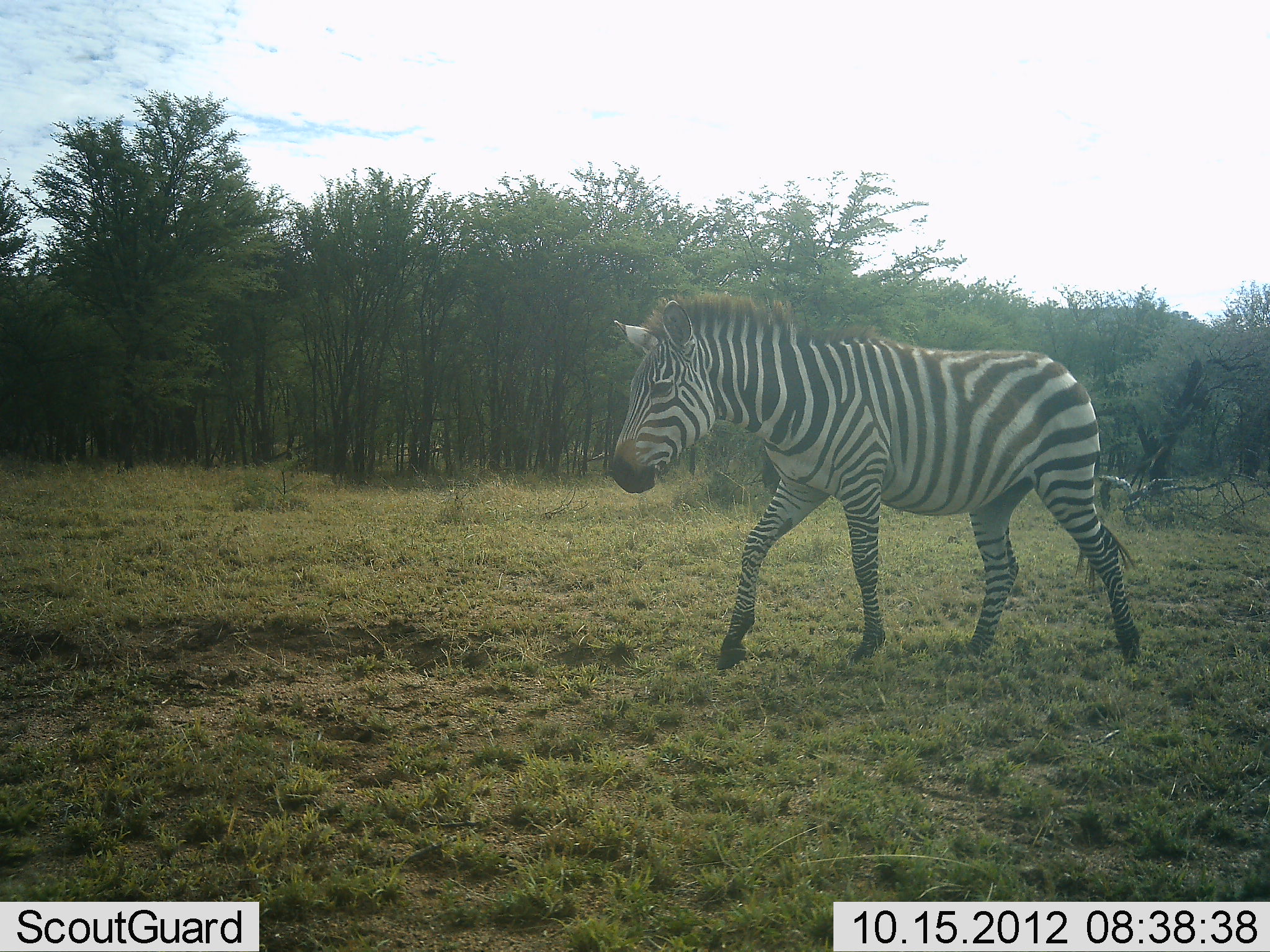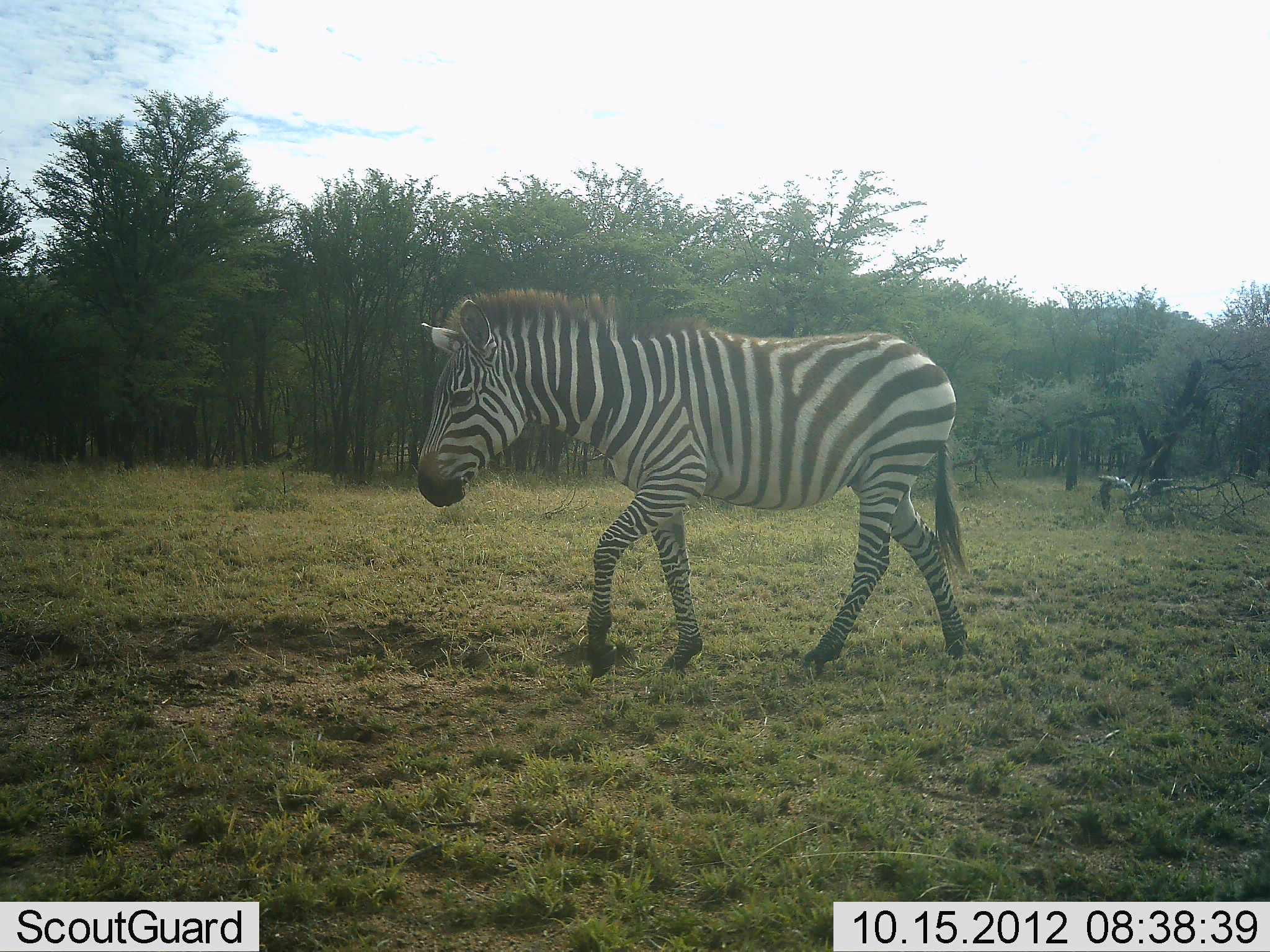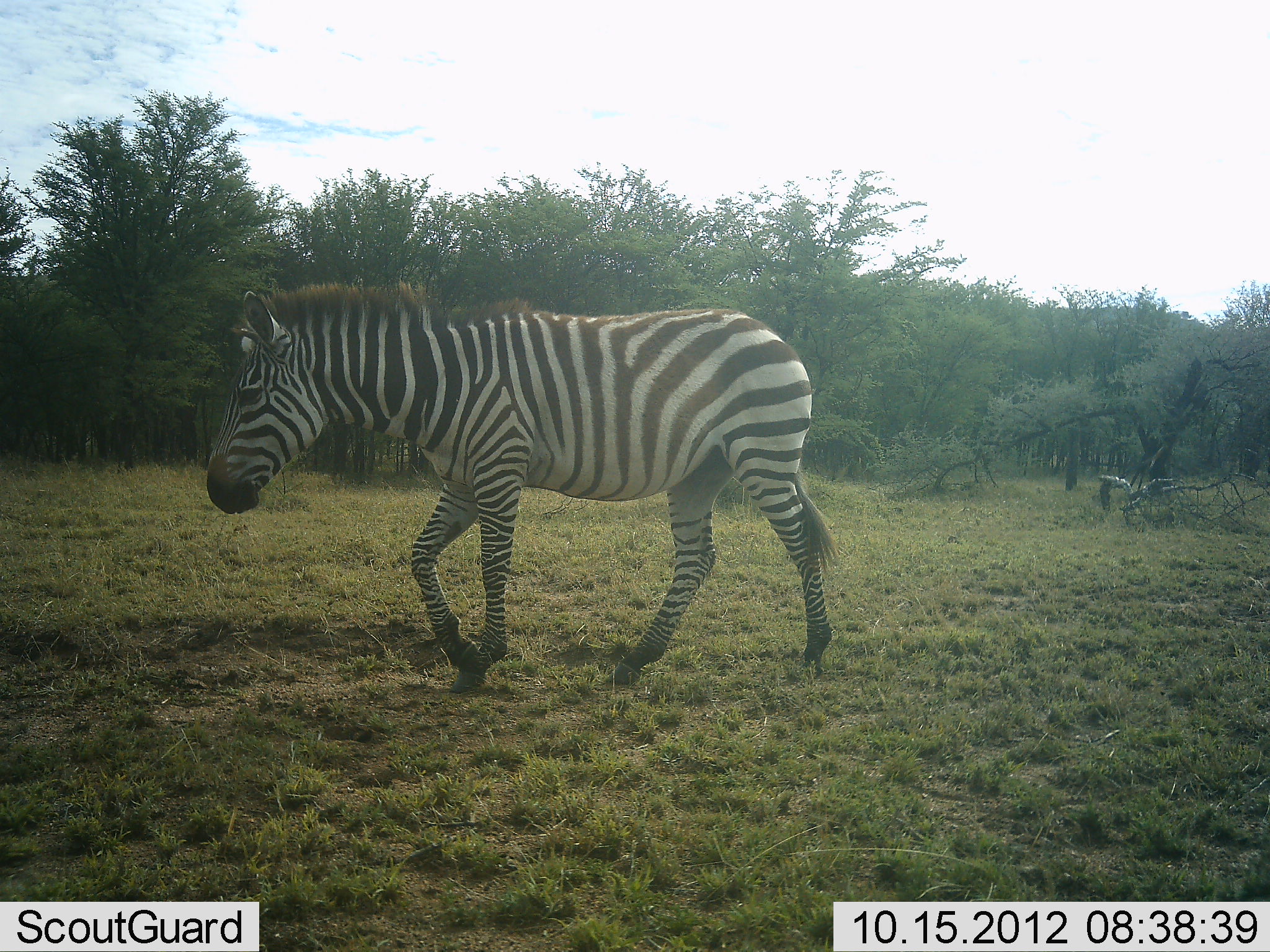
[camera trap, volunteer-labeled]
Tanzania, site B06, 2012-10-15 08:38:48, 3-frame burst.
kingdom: Animalia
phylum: Chordata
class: Mammalia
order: Perissodactyla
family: Equidae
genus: Equus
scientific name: Equus quagga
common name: plains zebra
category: zebra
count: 1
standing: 10%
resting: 0%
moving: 90%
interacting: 0%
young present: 0%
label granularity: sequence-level